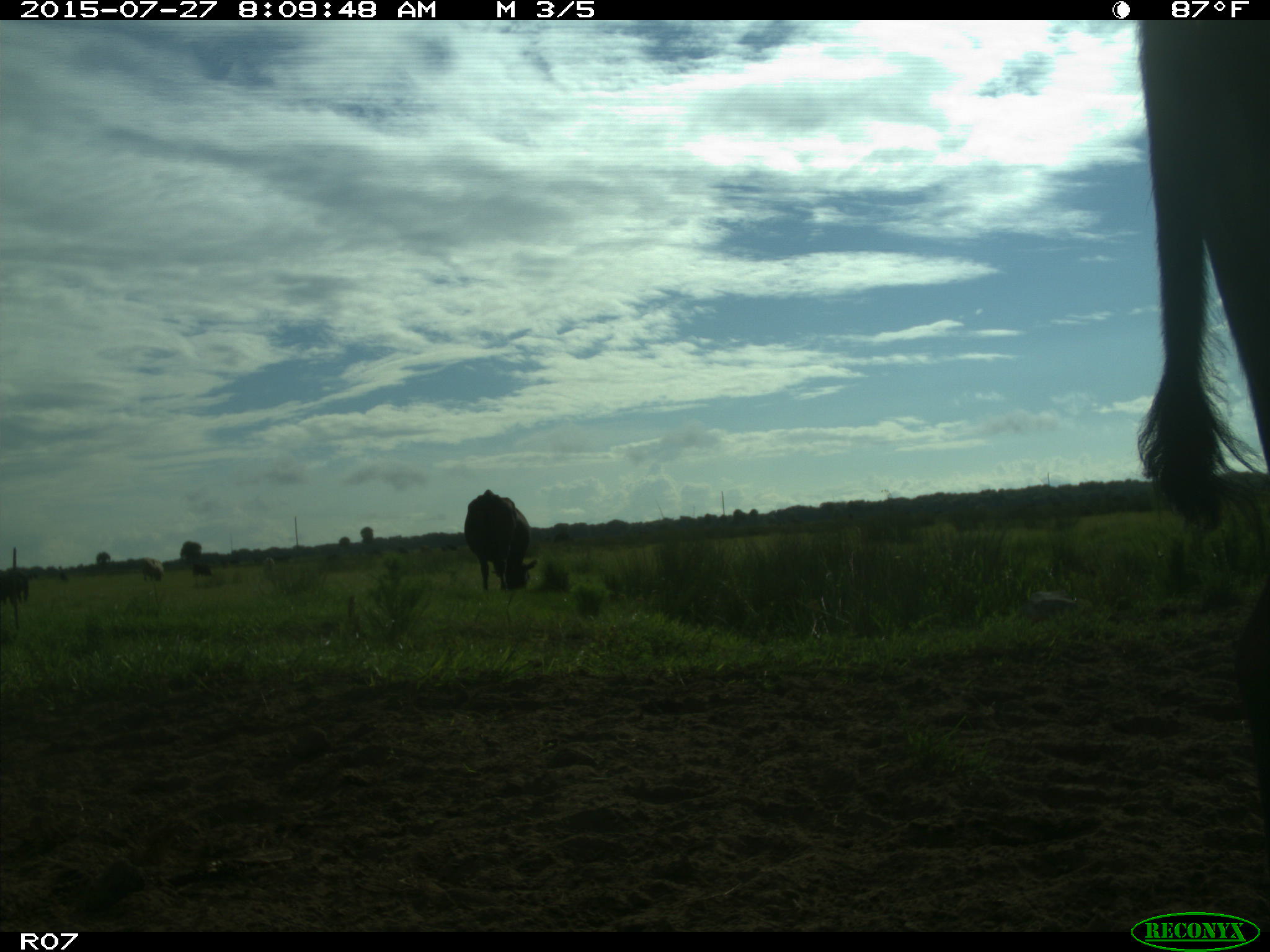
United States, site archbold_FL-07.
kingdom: Animalia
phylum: Chordata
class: Mammalia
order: Artiodactyla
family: Bovidae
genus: Bos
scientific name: Bos taurus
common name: domestic cow